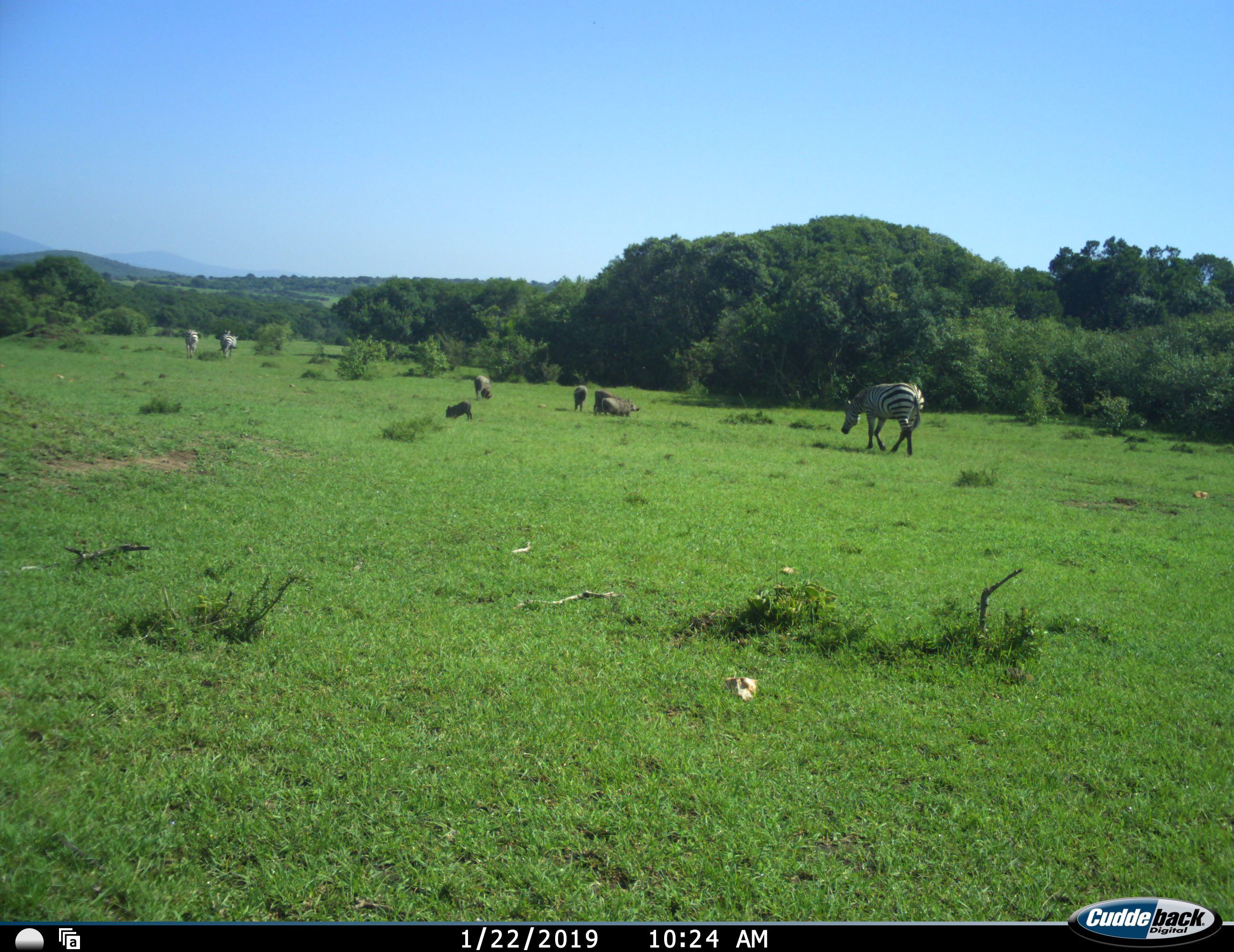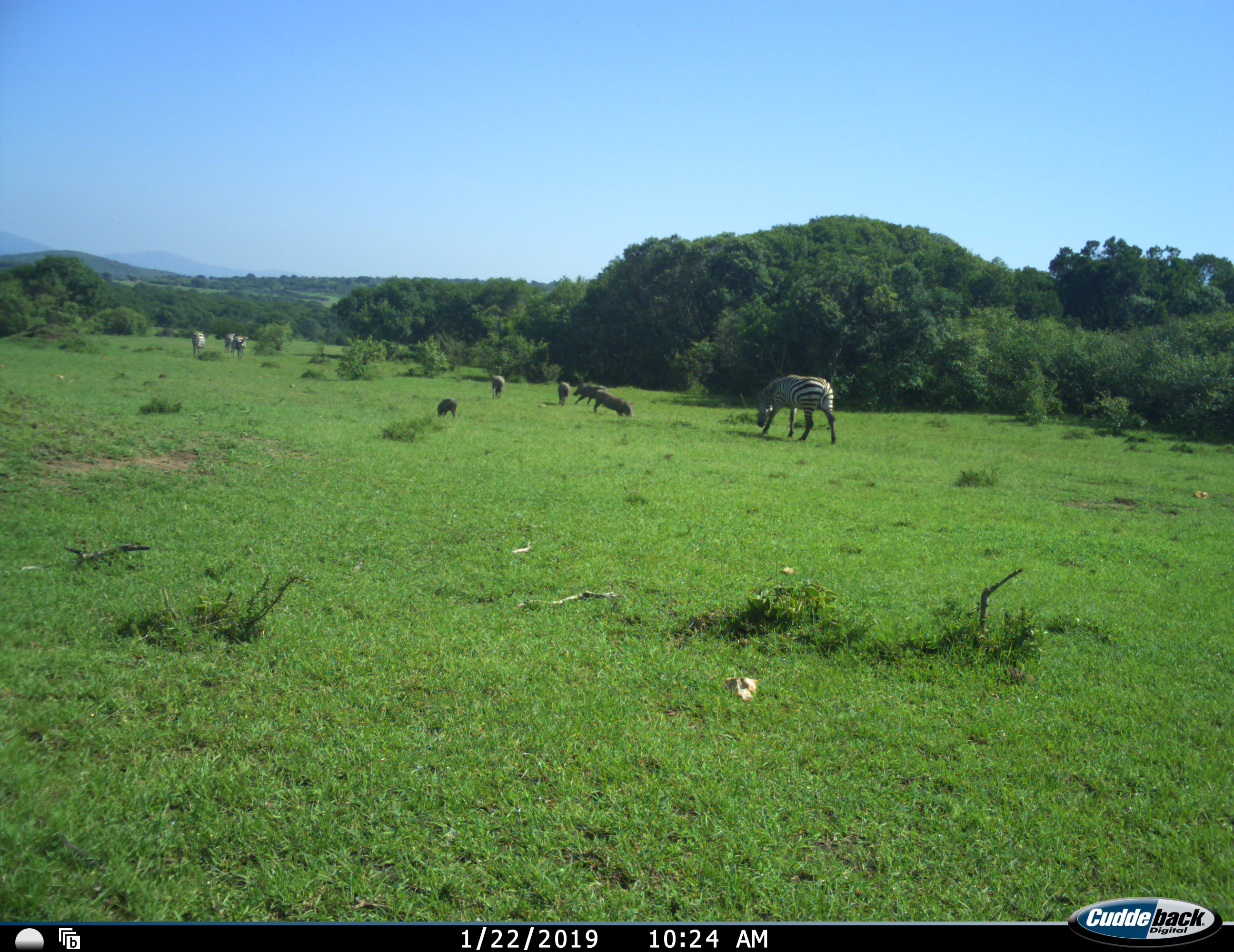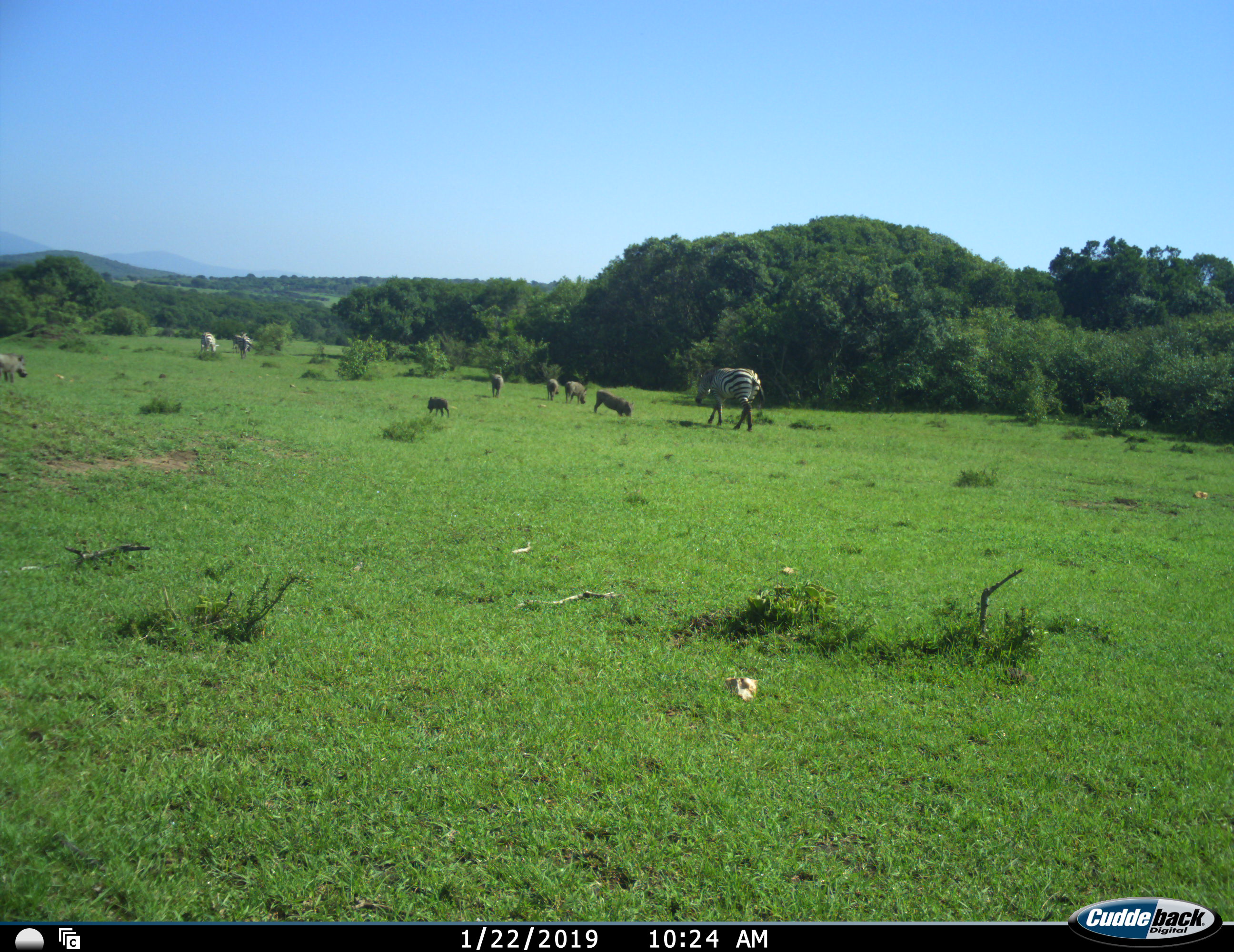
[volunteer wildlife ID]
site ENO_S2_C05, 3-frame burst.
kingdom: Animalia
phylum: Chordata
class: Mammalia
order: Artiodactyla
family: Suidae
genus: Phacochoerus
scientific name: Phacochoerus africanus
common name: warthog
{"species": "warthog (Phacochoerus africanus)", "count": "6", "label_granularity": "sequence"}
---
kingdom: Animalia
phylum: Chordata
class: Mammalia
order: Perissodactyla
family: Equidae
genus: Equus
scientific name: Equus quagga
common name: plains zebra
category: zebraplains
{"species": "zebraplains (plains zebra) (Equus quagga)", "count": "4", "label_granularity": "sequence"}